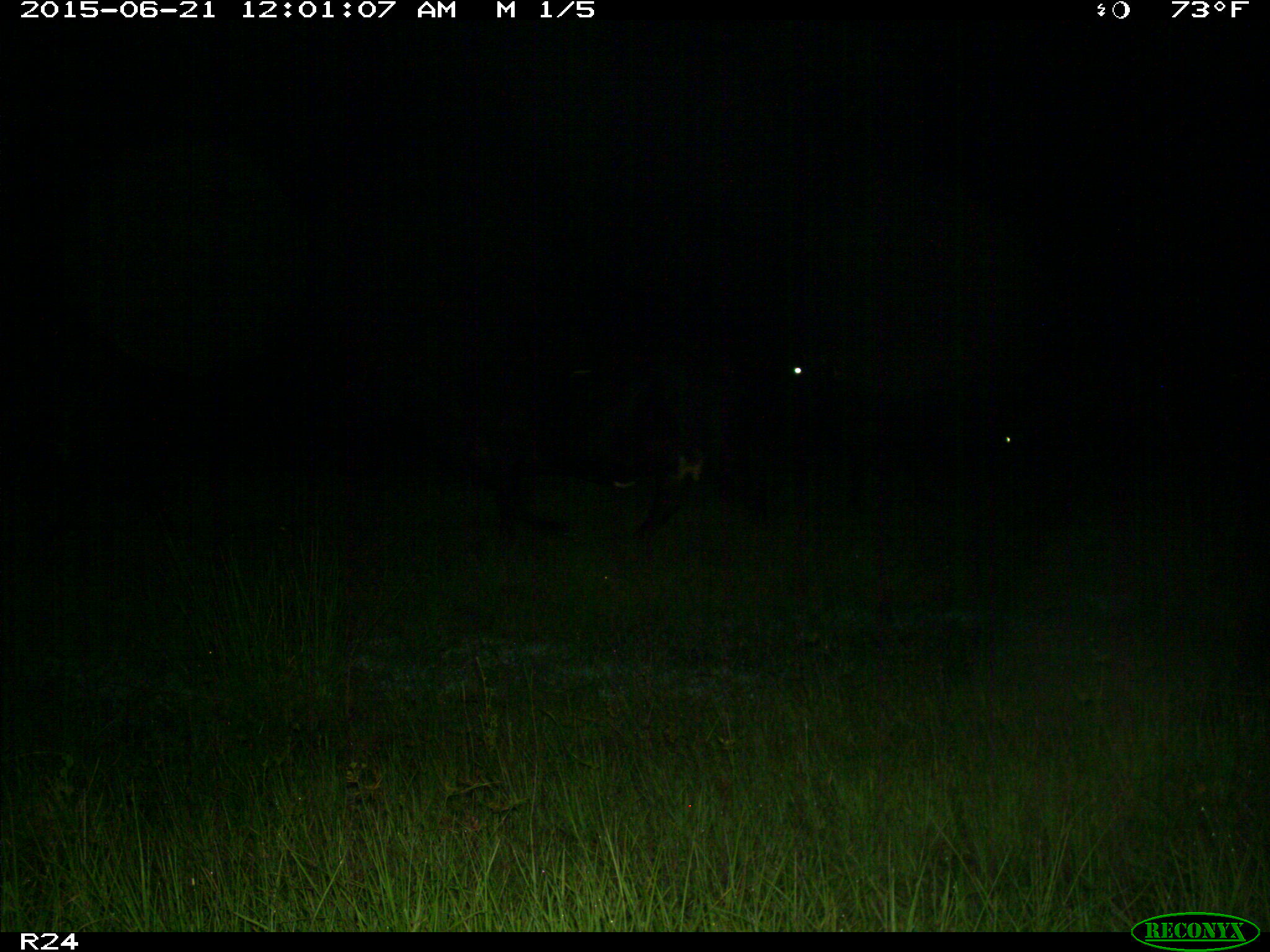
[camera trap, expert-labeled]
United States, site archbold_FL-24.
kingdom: Animalia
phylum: Chordata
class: Mammalia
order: Artiodactyla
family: Bovidae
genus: Bos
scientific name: Bos taurus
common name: domestic cow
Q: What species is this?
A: Bos taurus (domestic cow).